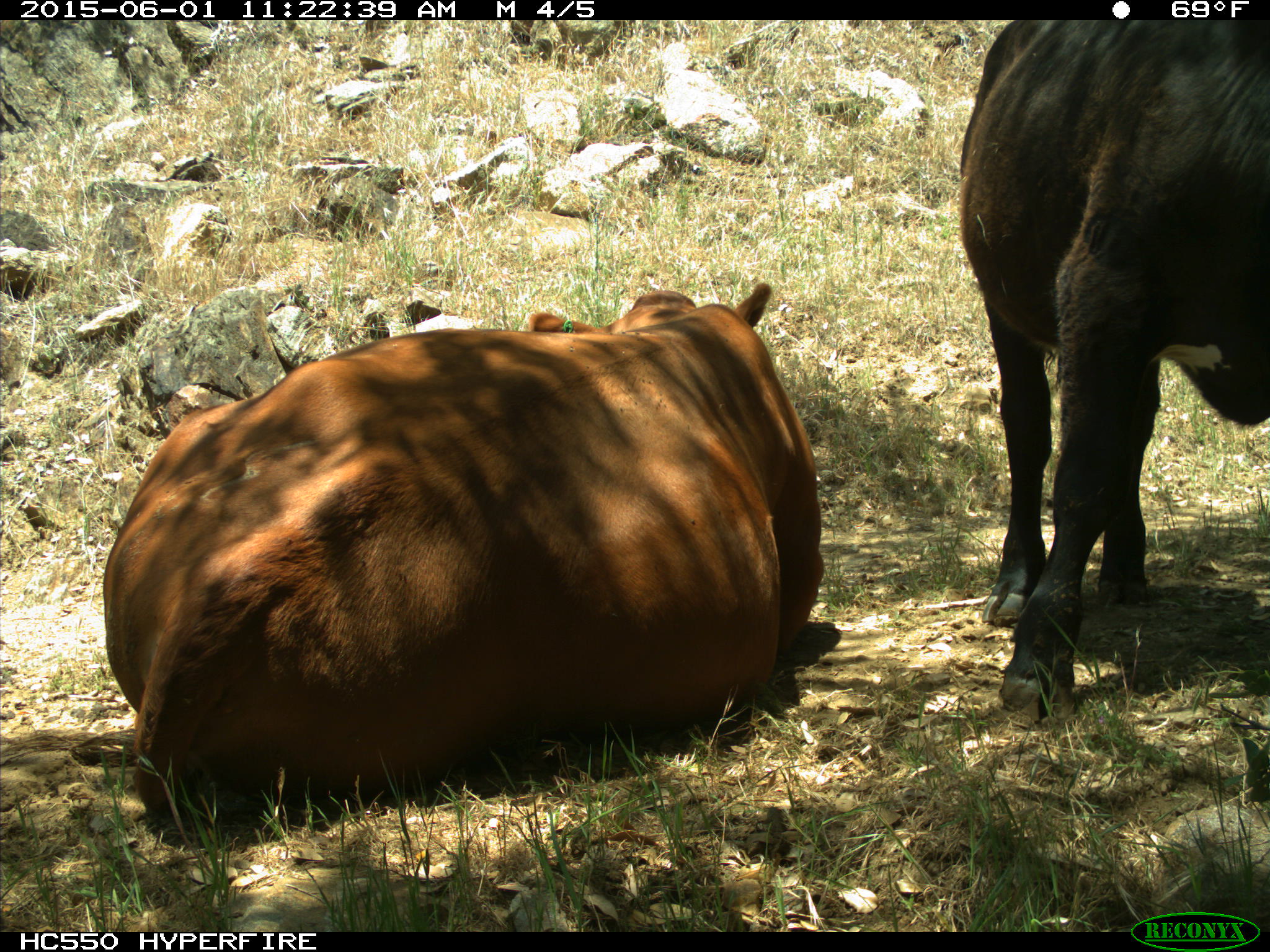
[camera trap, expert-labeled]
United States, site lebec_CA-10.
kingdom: Animalia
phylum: Chordata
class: Mammalia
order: Artiodactyla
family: Bovidae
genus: Bos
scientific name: Bos taurus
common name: domestic cow